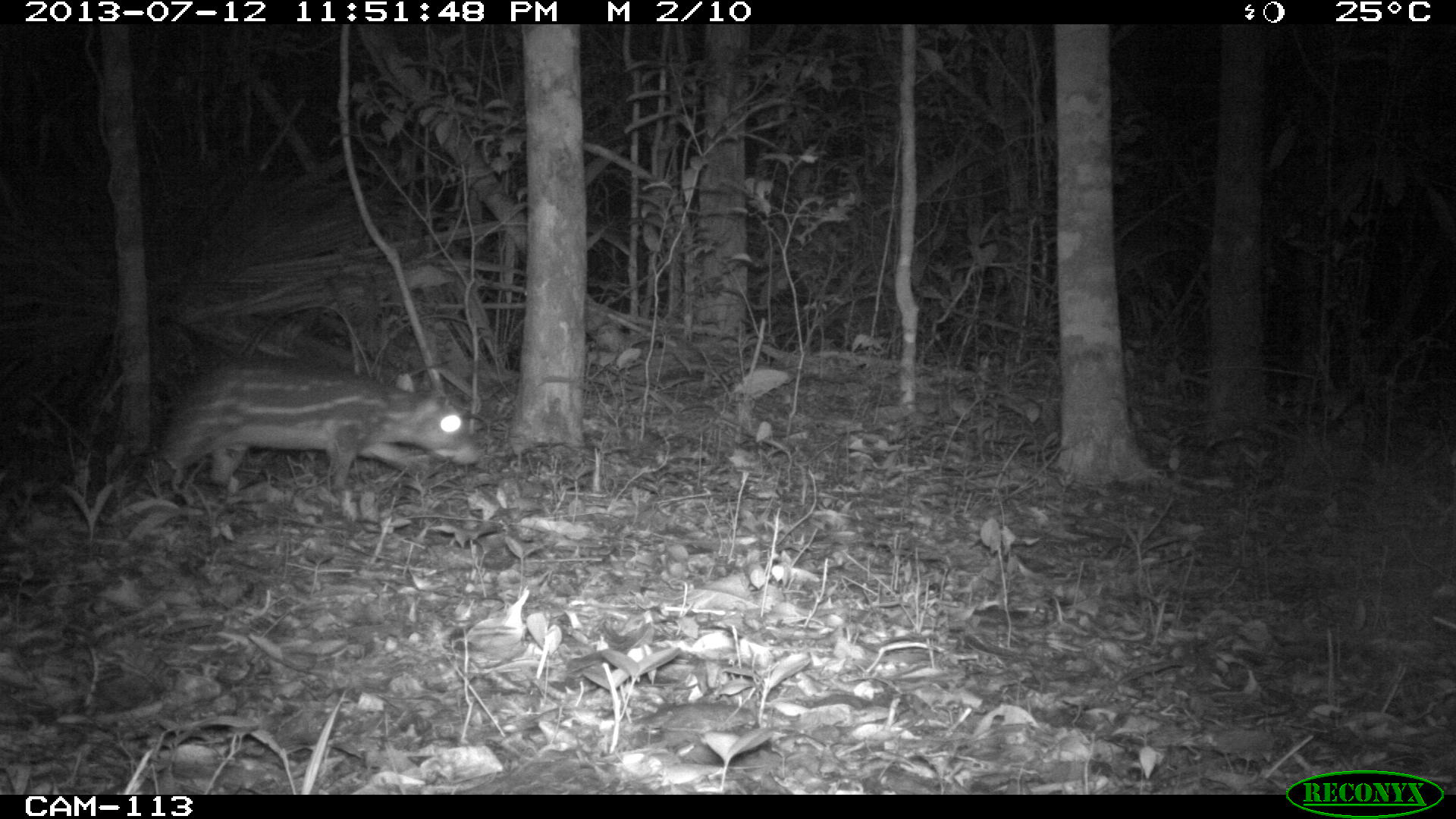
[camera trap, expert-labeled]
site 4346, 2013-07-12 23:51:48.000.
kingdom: Animalia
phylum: Chordata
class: Mammalia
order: Rodentia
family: Cuniculidae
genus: Cuniculus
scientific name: Cuniculus paca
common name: lowland paca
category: agouti paca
Agouti paca (lowland paca) (Cuniculus paca), count 1.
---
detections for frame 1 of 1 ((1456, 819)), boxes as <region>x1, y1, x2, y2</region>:
agouti paca: <region>144, 355, 483, 492</region>